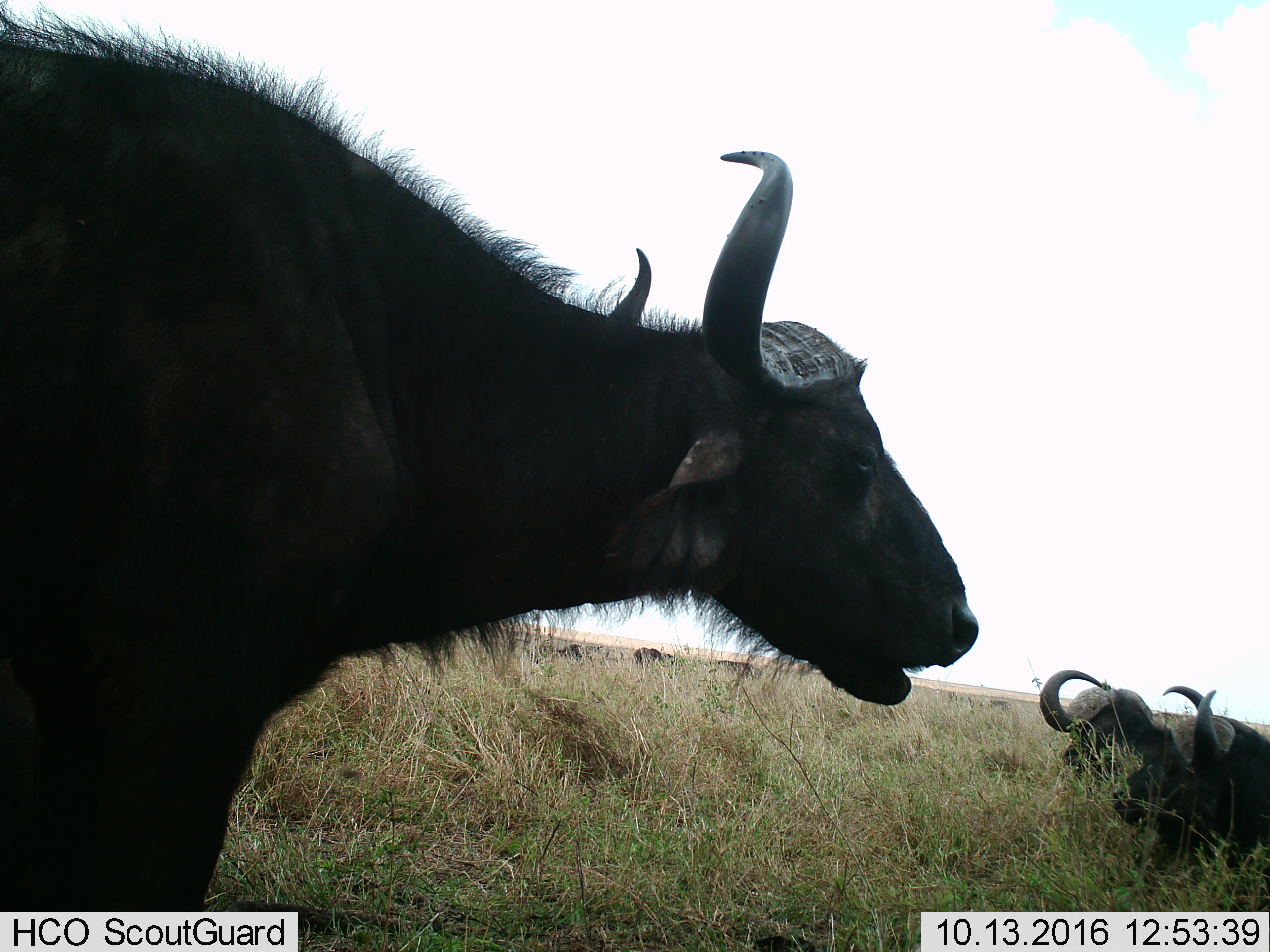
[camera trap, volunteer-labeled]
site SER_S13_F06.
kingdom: Animalia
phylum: Chordata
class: Mammalia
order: Artiodactyla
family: Bovidae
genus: Syncerus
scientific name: Syncerus caffer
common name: african buffalo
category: buffalo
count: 6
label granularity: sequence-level